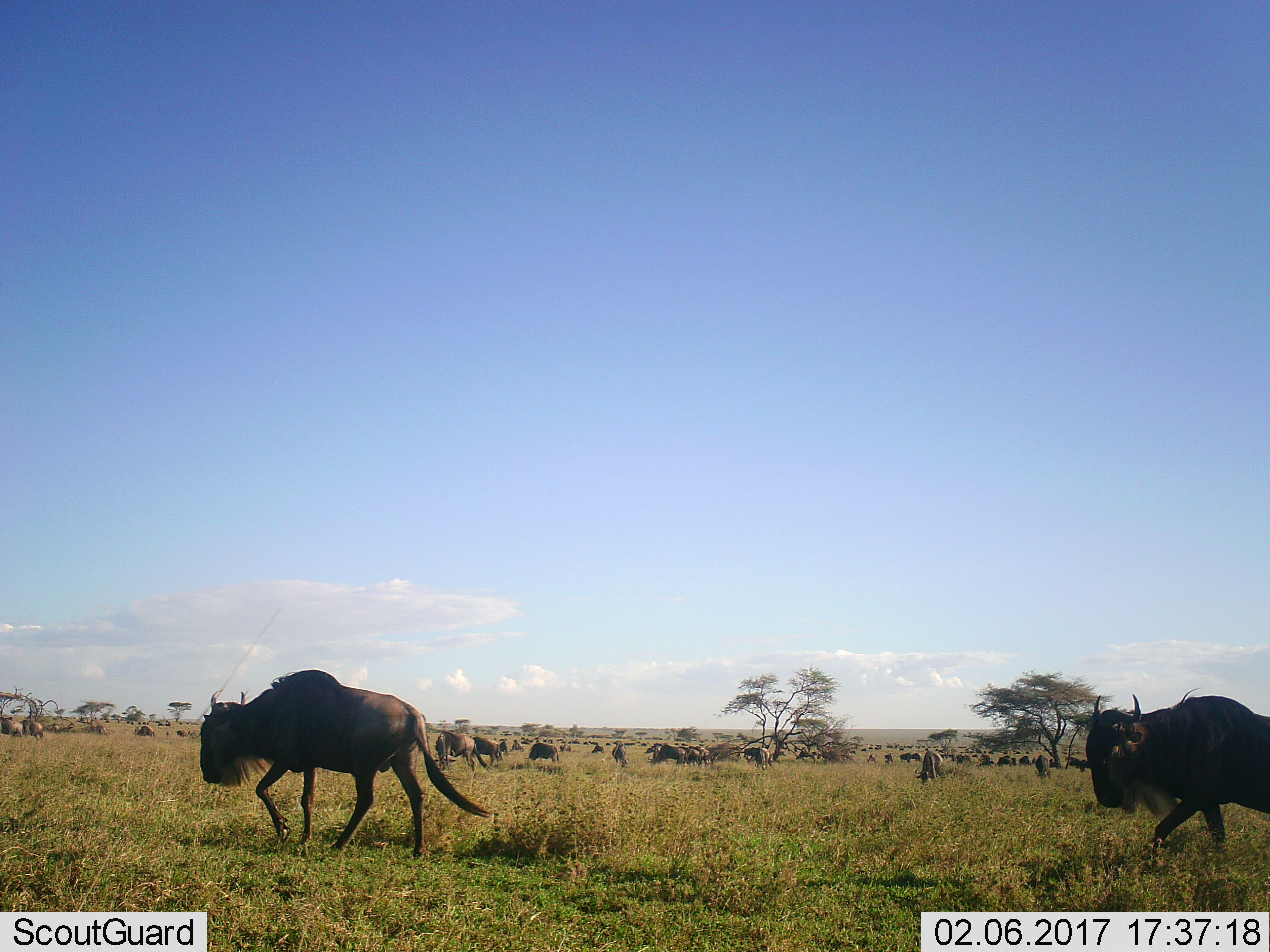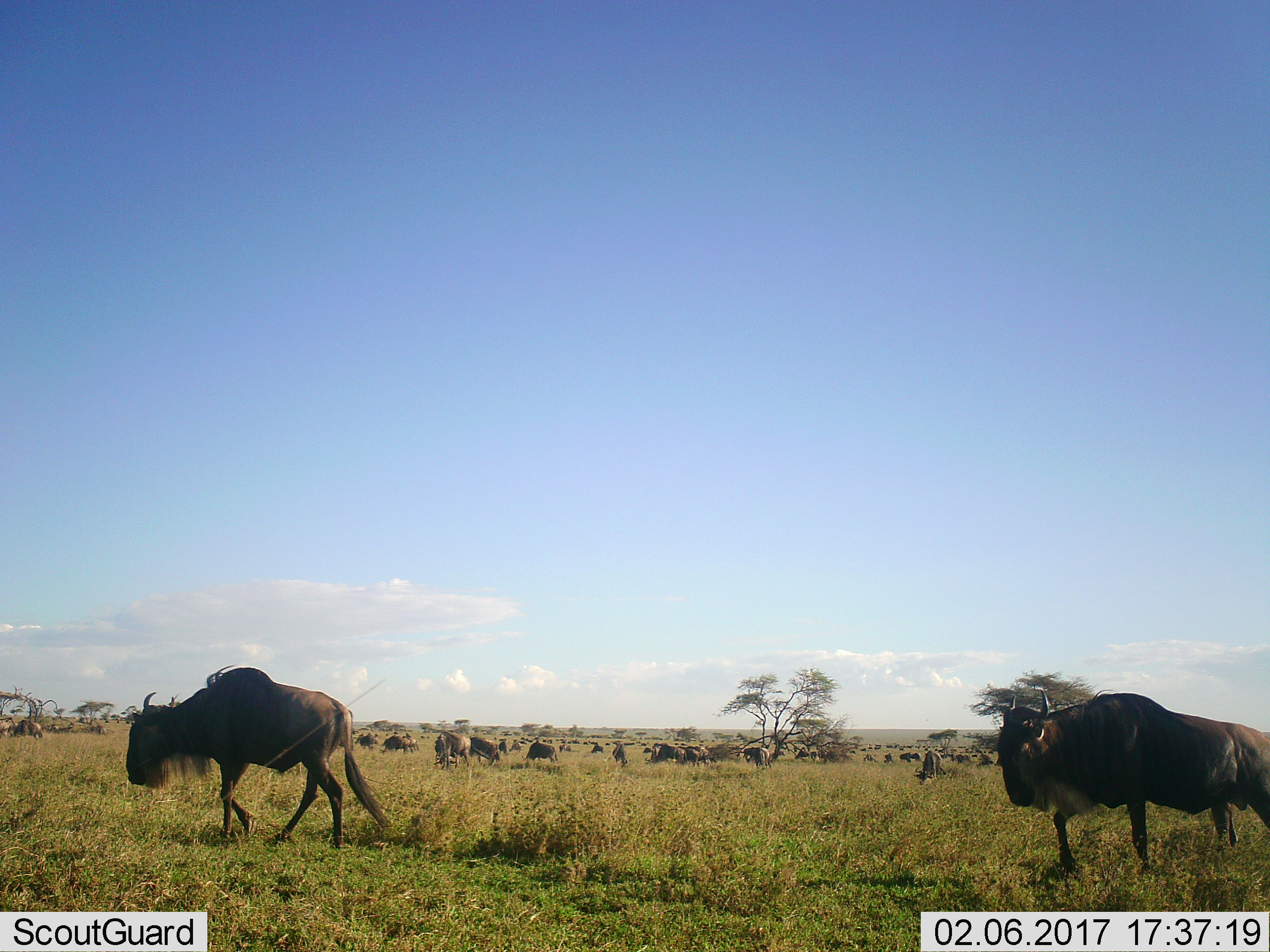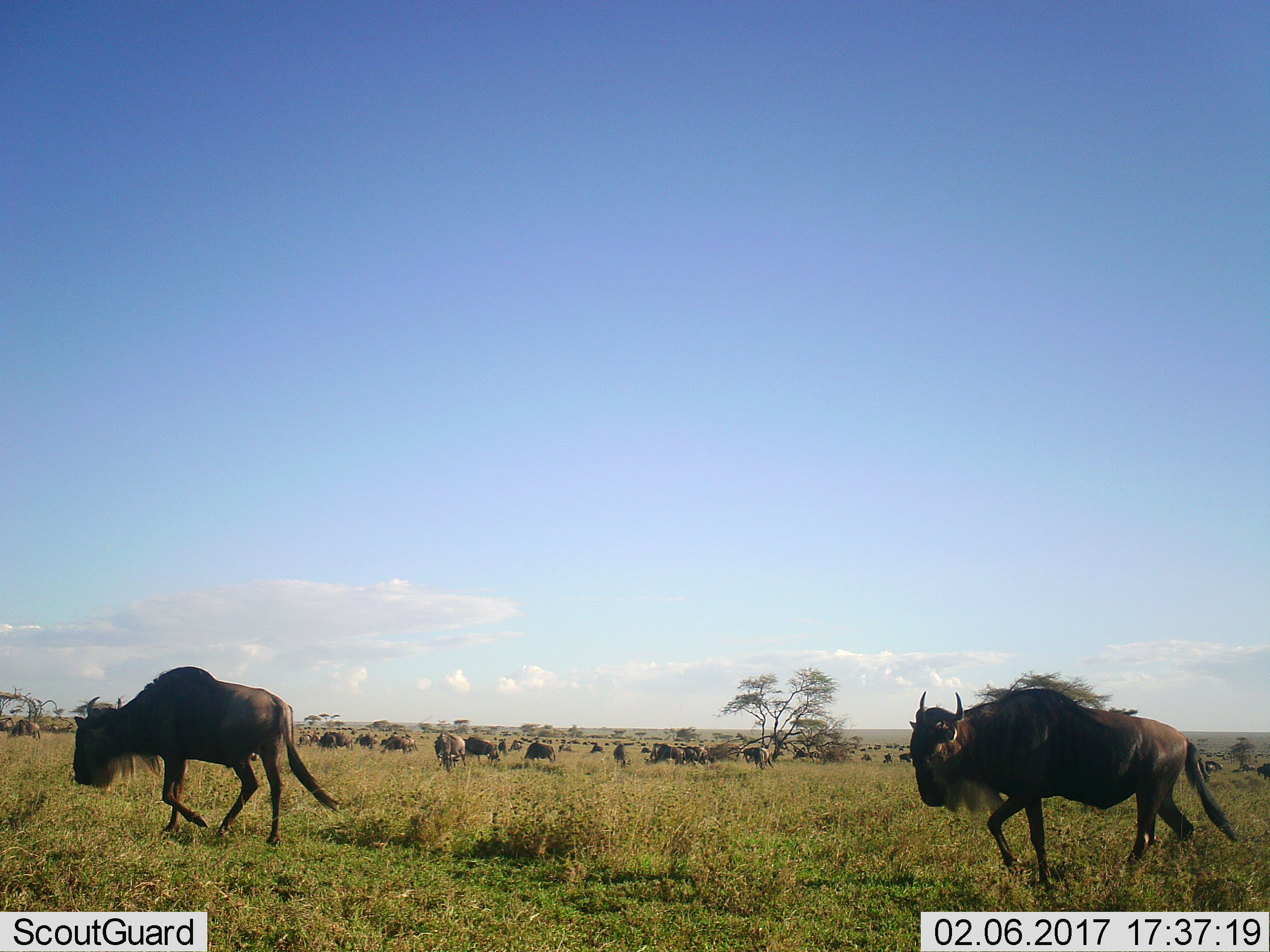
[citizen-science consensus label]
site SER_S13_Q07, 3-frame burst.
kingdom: Animalia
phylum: Chordata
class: Mammalia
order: Artiodactyla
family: Bovidae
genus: Connochaetes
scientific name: Connochaetes taurinus taurinus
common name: blue wildebeest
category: wildebeestblue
Wildebeestblue (blue wildebeest) (Connochaetes taurinus taurinus), count 51+. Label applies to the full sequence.